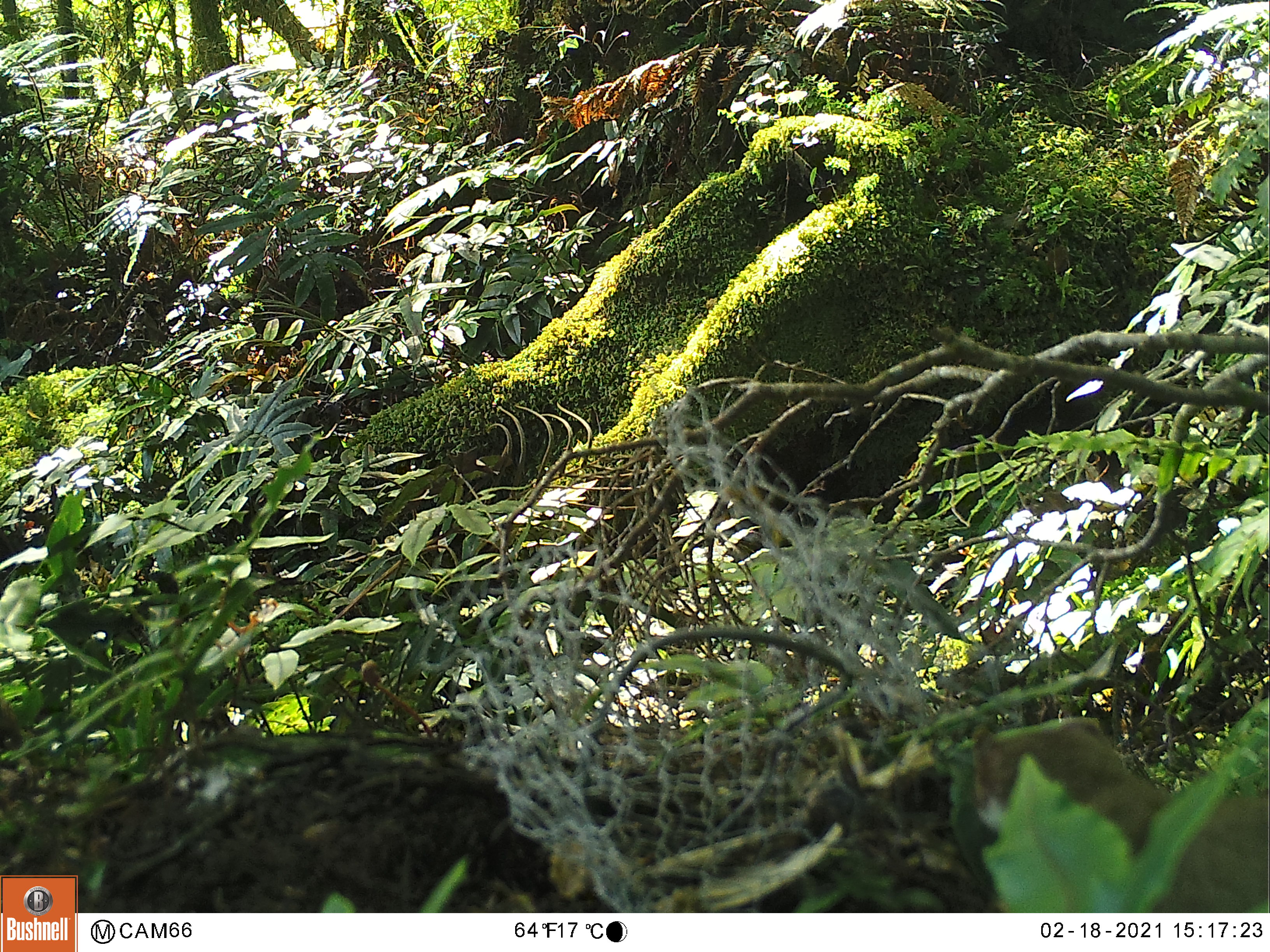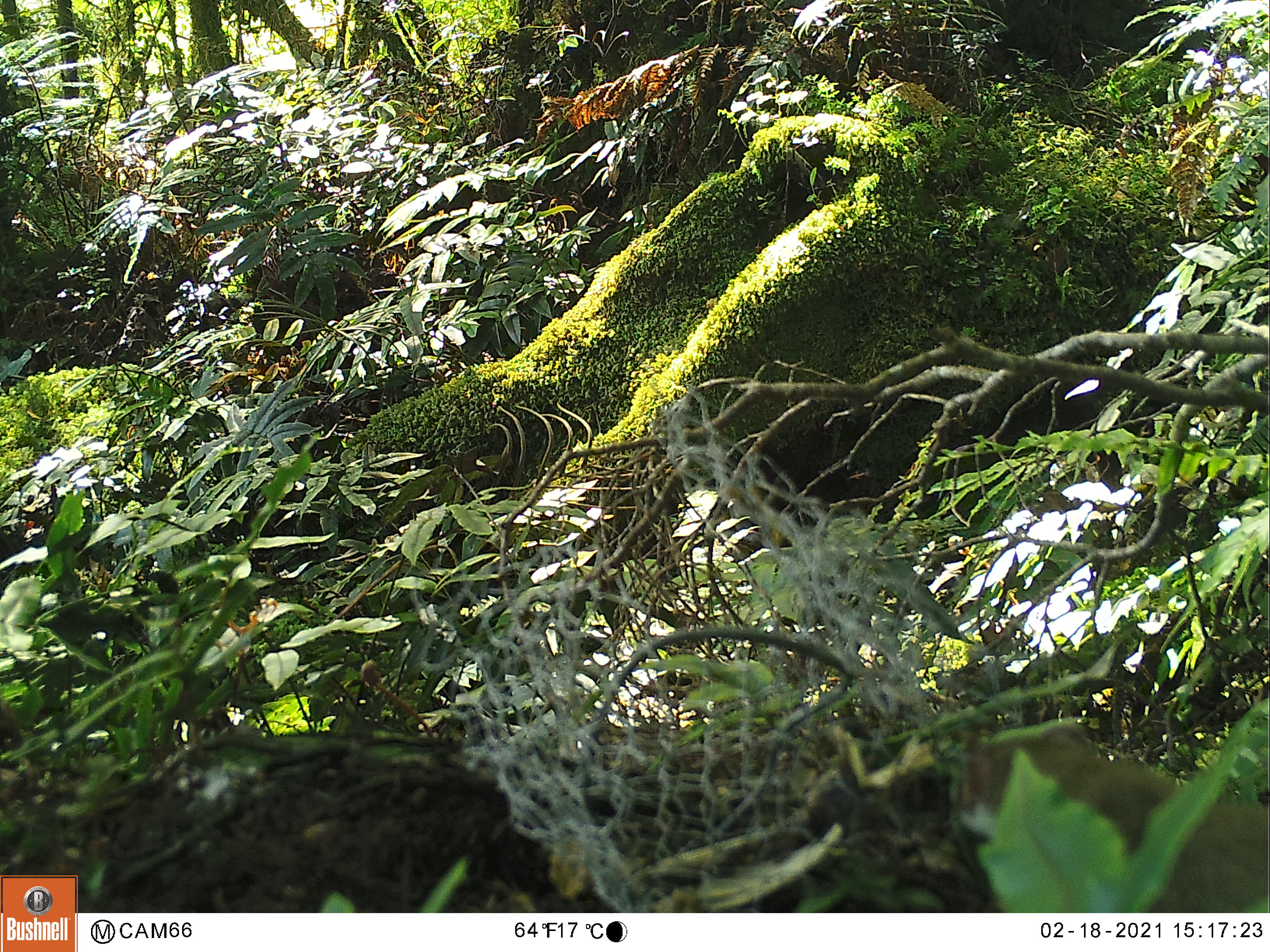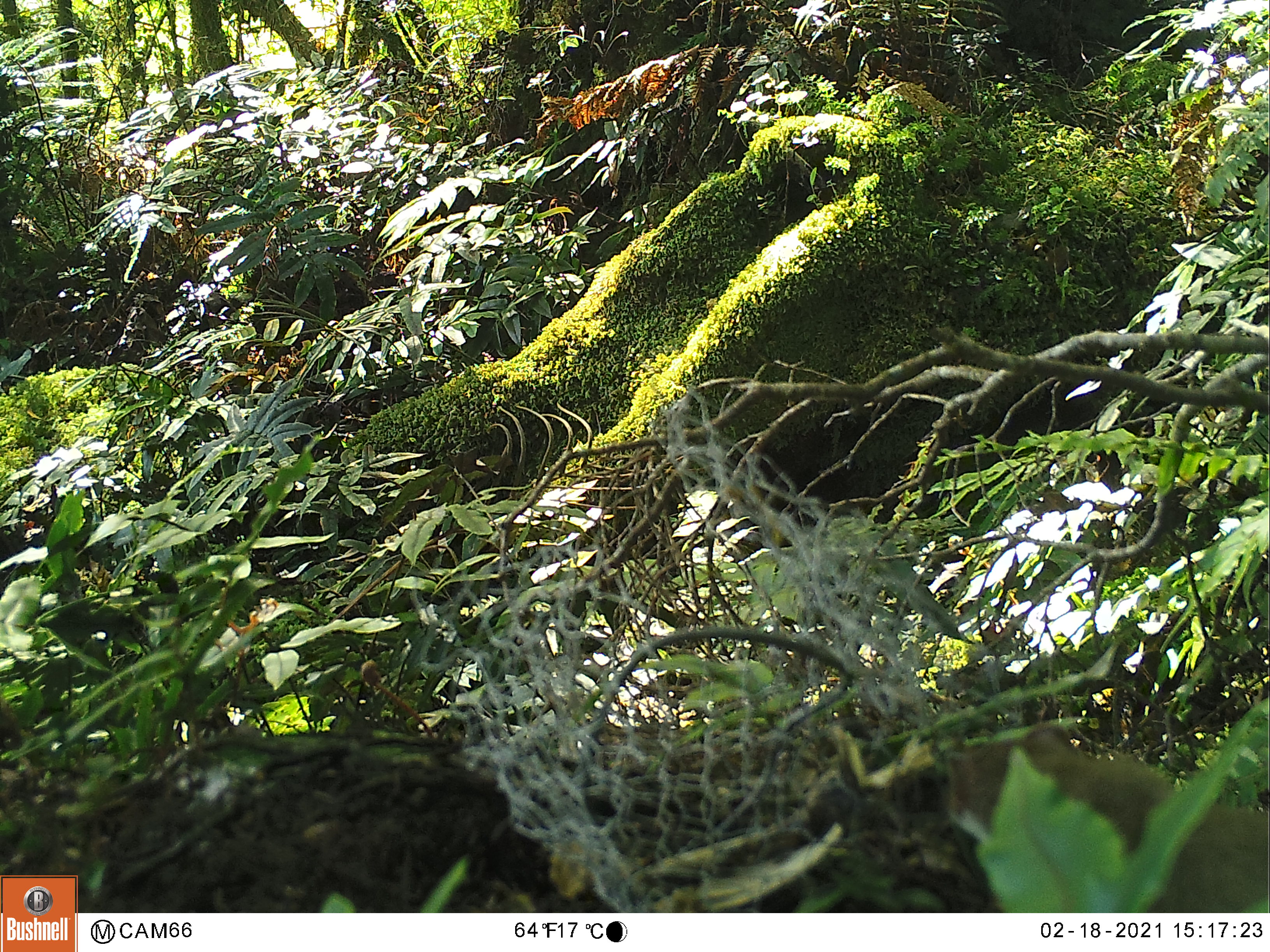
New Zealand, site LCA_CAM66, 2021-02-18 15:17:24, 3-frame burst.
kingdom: Animalia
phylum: Chordata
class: Mammalia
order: Carnivora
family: Mustelidae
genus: Mustela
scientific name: Mustela erminea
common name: stoat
Stoat (Mustela erminea).